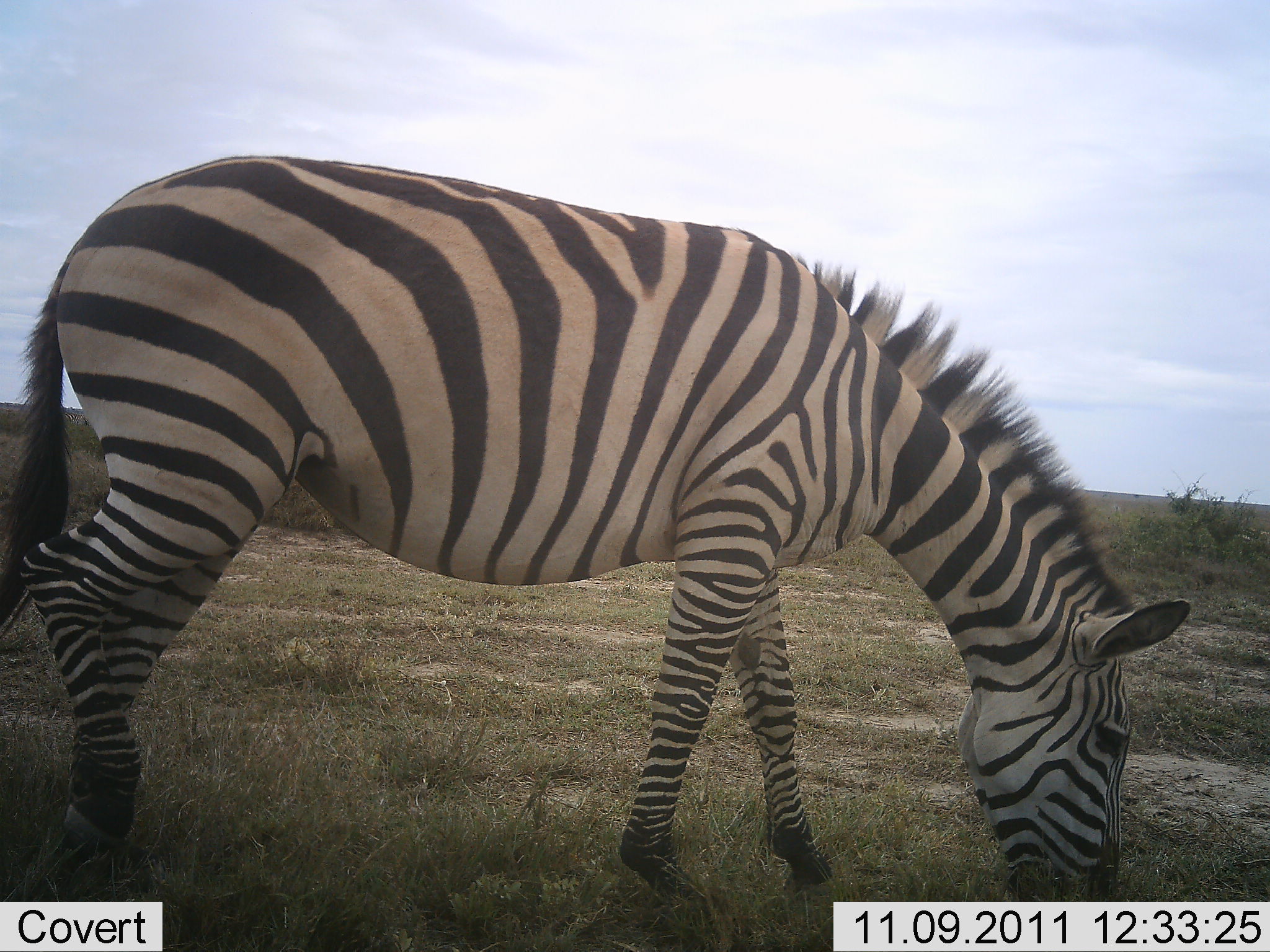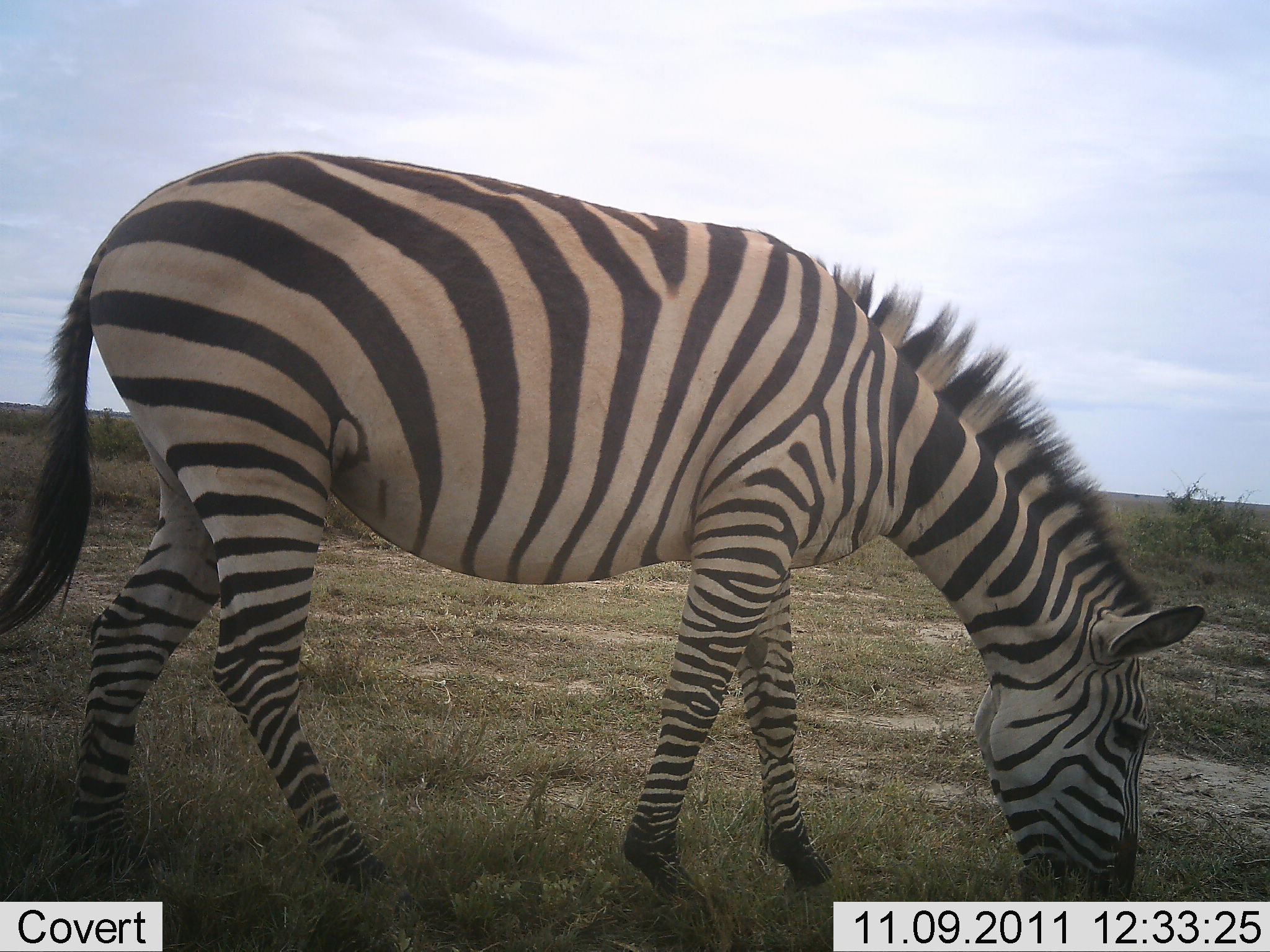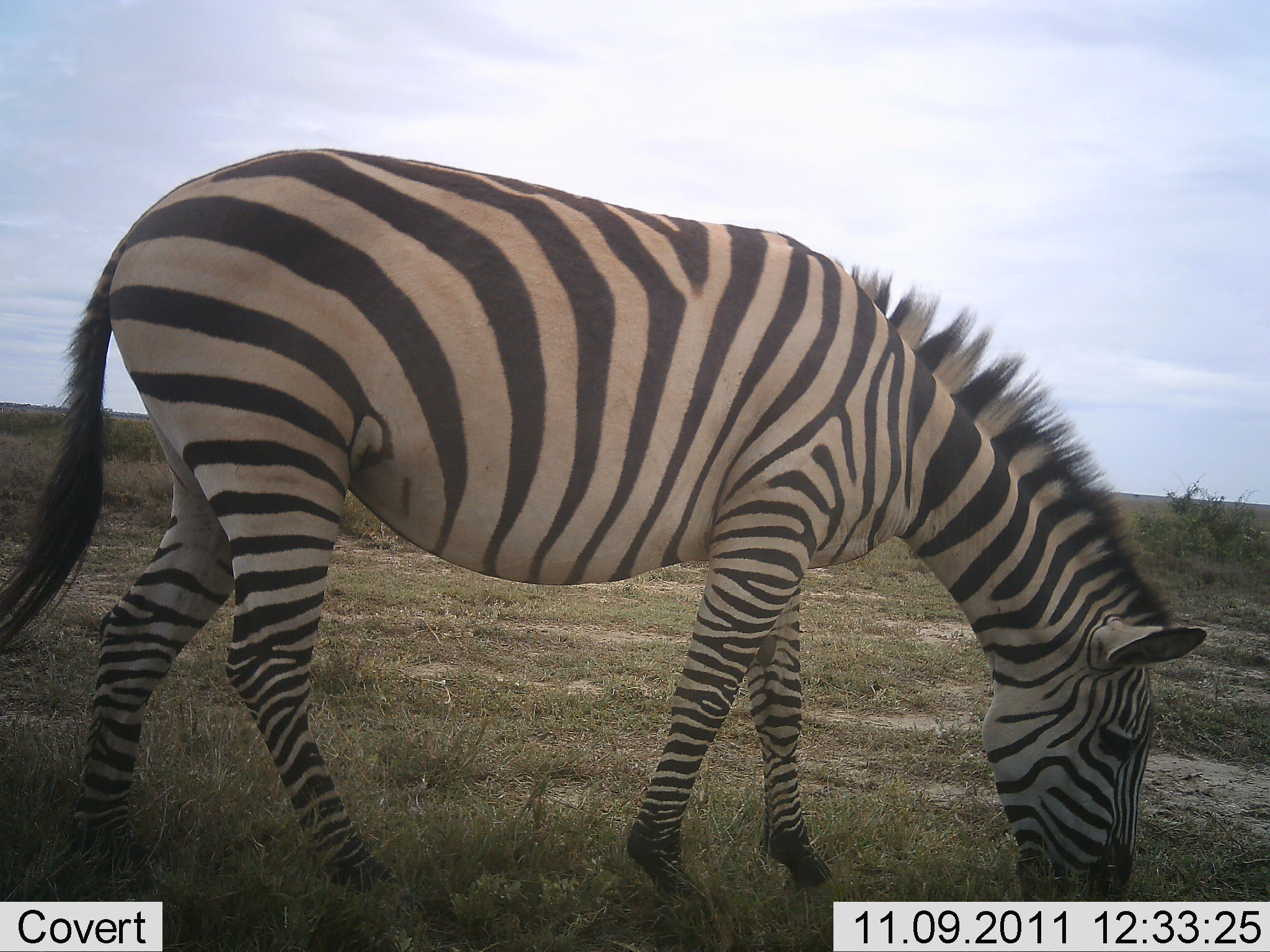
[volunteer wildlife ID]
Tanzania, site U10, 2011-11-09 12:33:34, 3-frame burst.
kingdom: Animalia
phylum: Chordata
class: Mammalia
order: Perissodactyla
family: Equidae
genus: Equus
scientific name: Equus quagga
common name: plains zebra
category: zebra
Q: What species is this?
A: Zebra (plains zebra) (Equus quagga).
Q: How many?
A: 1.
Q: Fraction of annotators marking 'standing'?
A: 44%.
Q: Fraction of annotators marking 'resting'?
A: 0%.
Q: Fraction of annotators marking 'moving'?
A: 0%.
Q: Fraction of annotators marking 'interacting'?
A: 0%.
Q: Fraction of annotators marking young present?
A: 0%.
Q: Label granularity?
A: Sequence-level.